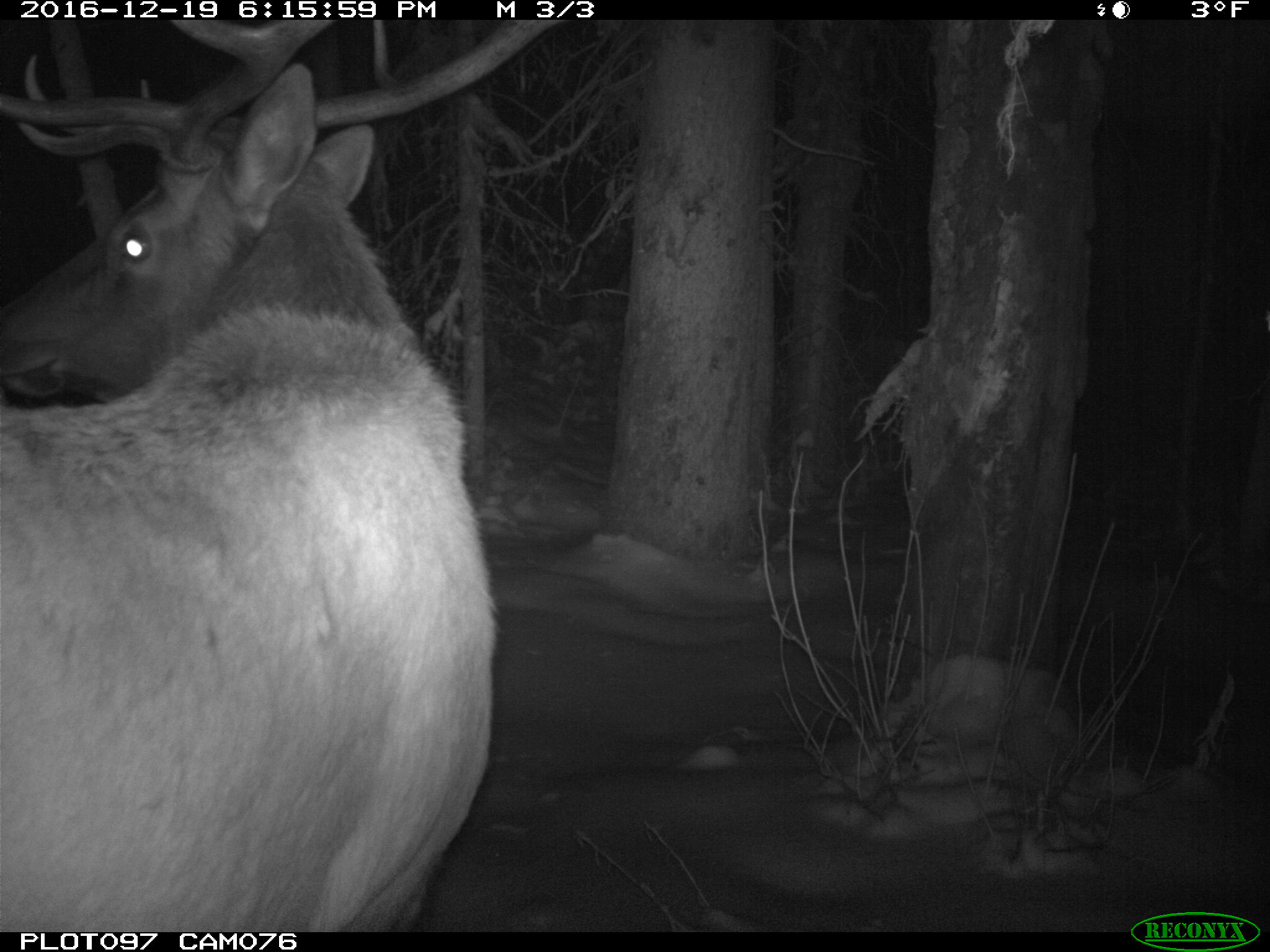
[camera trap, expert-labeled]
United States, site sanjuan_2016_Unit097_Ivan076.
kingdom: Animalia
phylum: Chordata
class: Mammalia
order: Artiodactyla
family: Cervidae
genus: Cervus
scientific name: Cervus elaphus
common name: red deer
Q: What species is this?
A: Cervus elaphus (red deer).